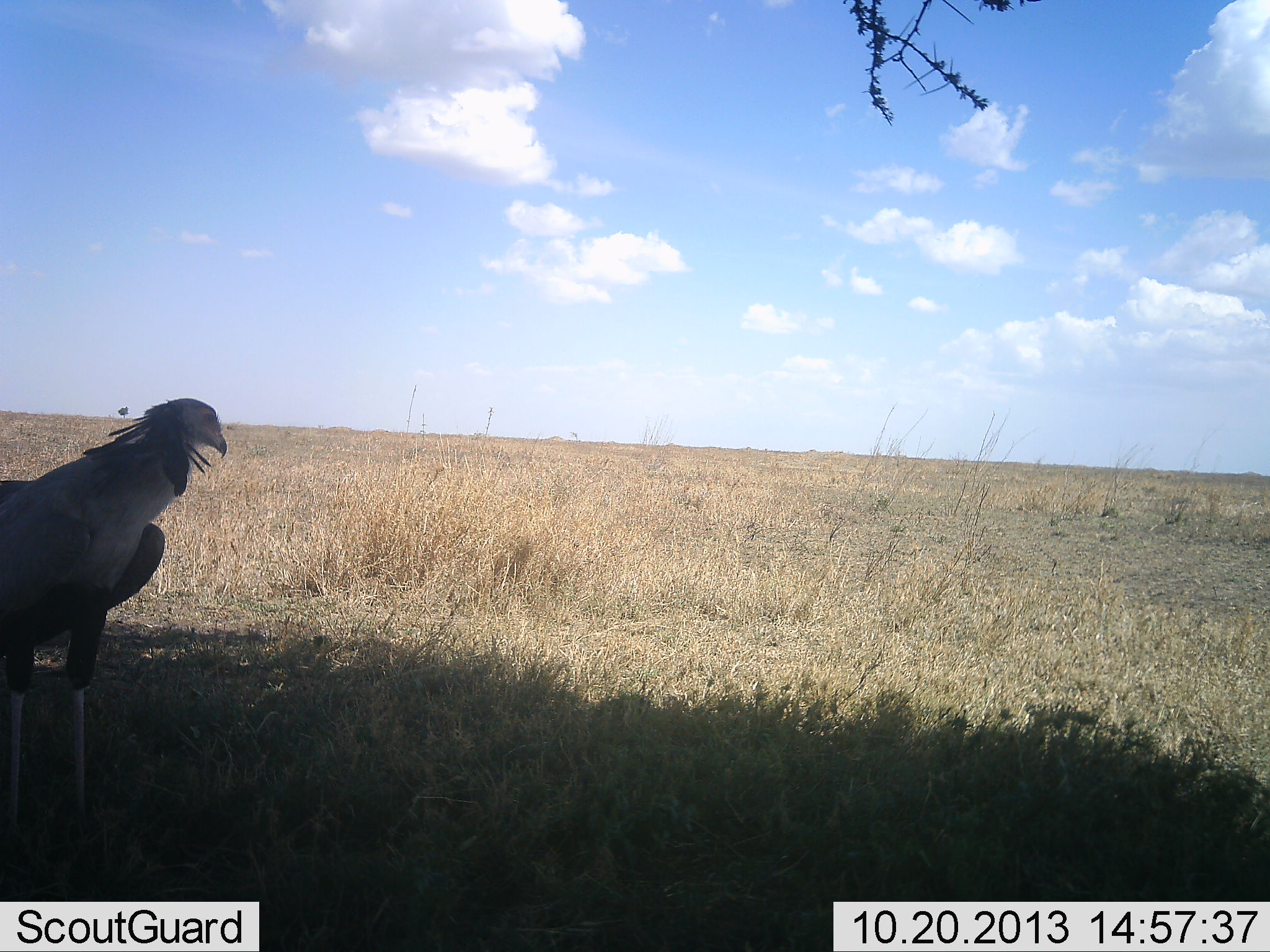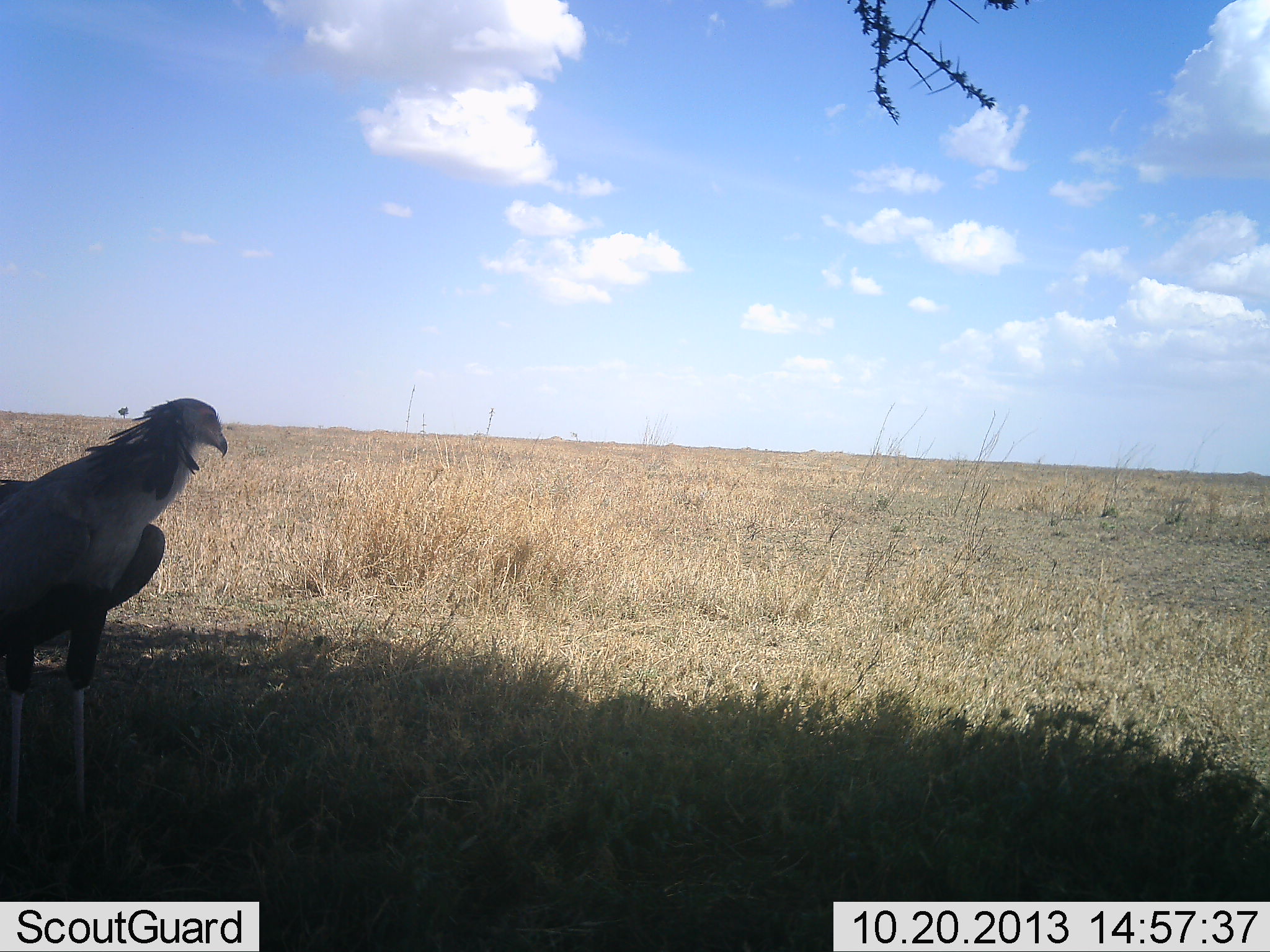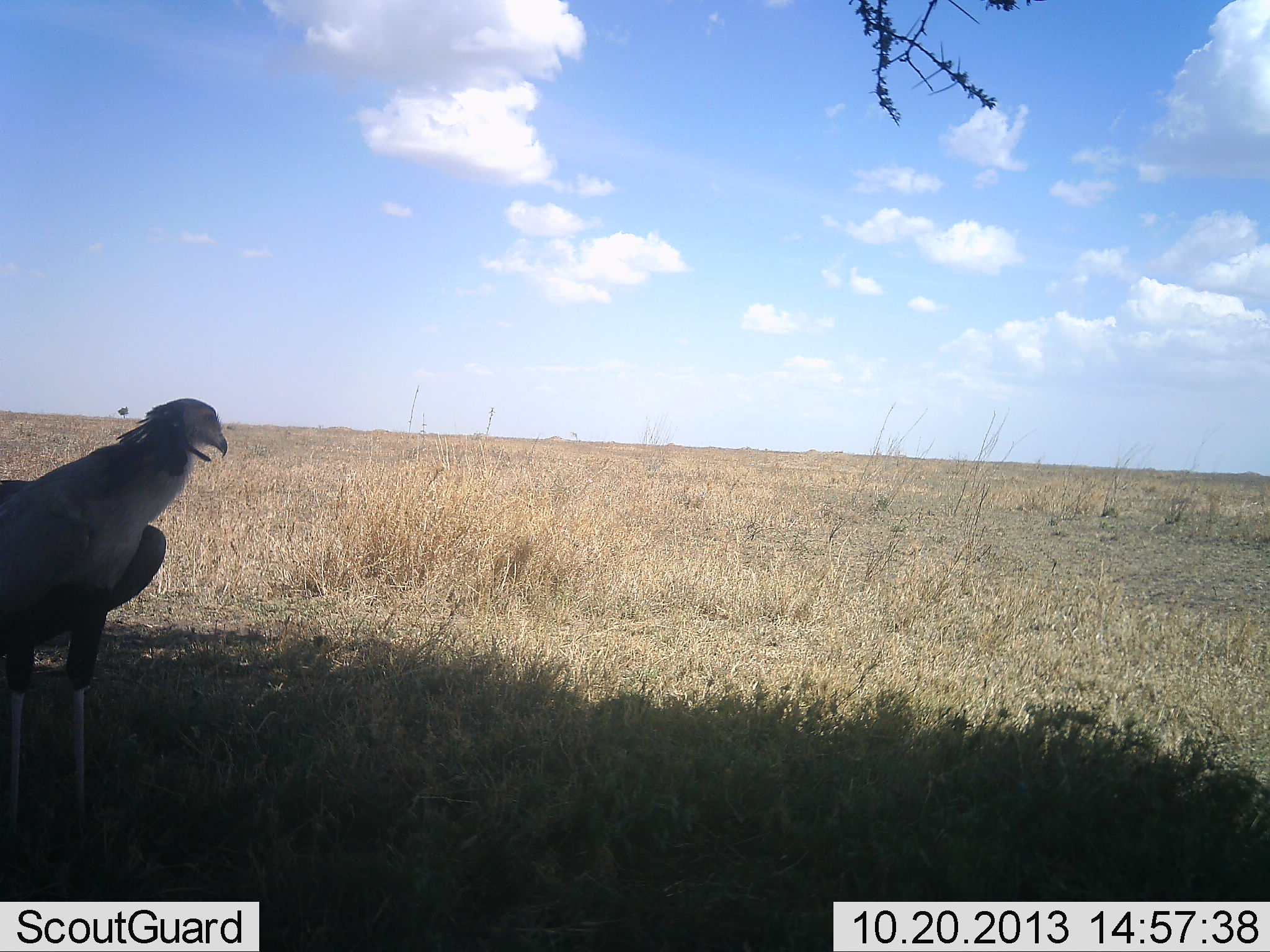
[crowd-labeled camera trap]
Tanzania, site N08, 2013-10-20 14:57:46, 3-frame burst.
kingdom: Animalia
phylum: Chordata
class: Aves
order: Accipitriformes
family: Sagittariidae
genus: Sagittarius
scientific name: Sagittarius serpentarius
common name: secretary bird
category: secretarybird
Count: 1.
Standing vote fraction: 82%.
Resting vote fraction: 29%.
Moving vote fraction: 0%.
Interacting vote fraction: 0%.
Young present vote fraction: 0%.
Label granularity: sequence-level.